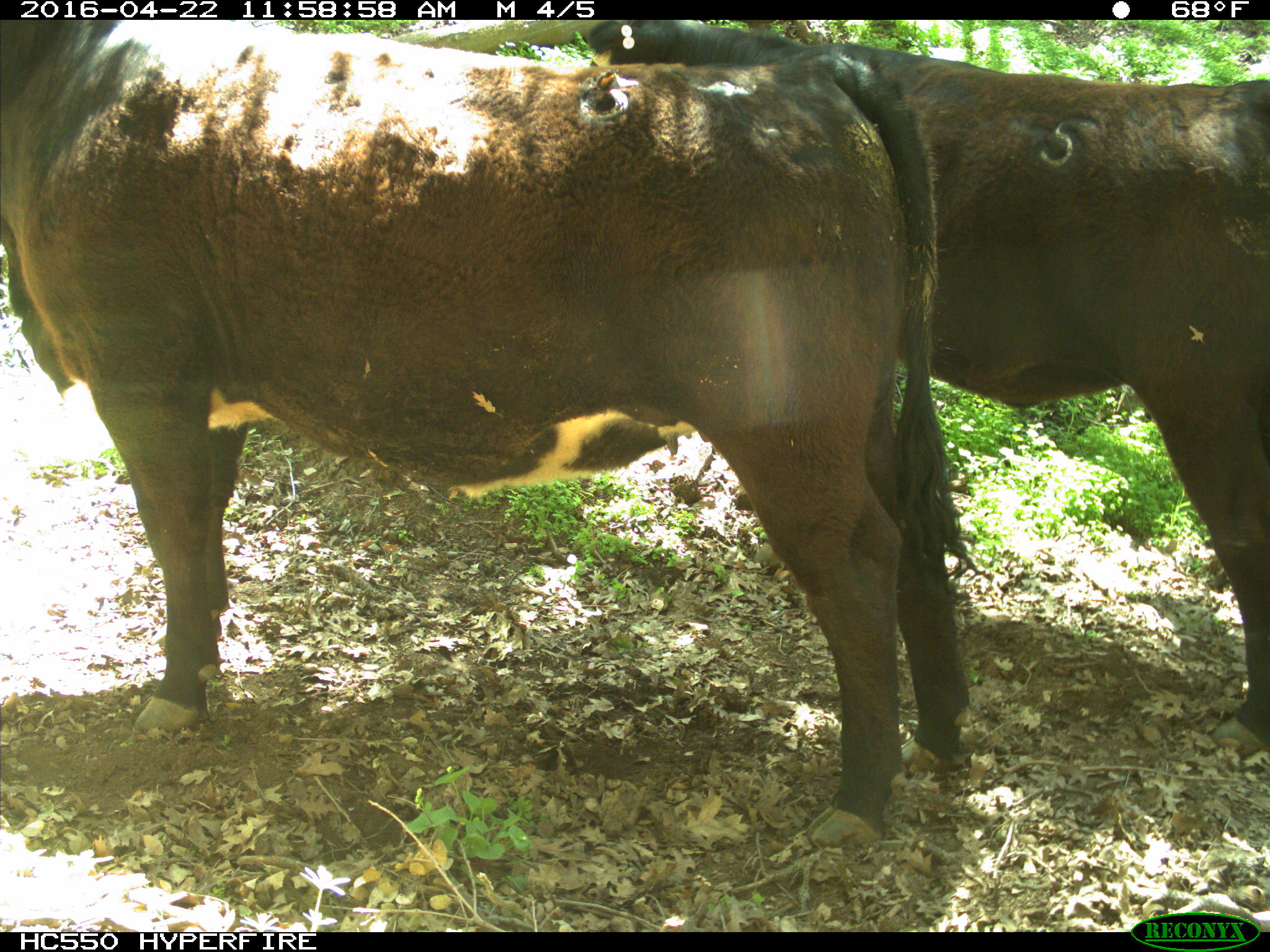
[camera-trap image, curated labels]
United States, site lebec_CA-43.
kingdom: Animalia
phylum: Chordata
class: Mammalia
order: Artiodactyla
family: Bovidae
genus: Bos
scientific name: Bos taurus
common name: domestic cow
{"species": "Bos taurus (domestic cow)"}